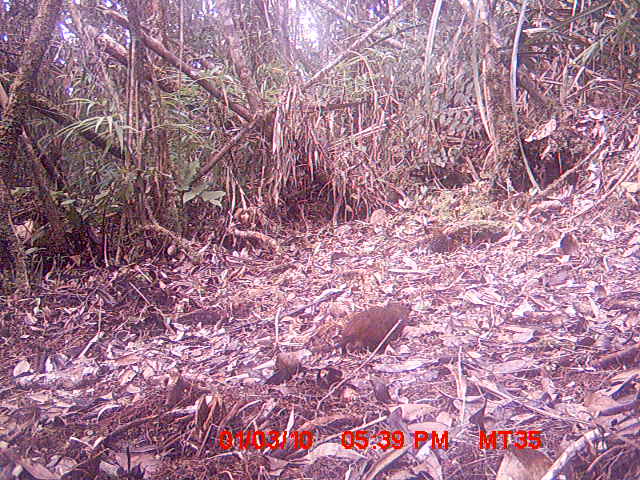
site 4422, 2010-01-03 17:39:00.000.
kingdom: Animalia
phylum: Chordata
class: Mammalia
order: Rodentia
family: Nesomyidae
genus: Hypogeomys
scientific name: Hypogeomys antimena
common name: malagasy giant rat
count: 1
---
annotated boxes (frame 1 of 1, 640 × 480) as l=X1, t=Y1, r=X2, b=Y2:
hypogeomys antimena: l=311, t=300, r=413, b=358